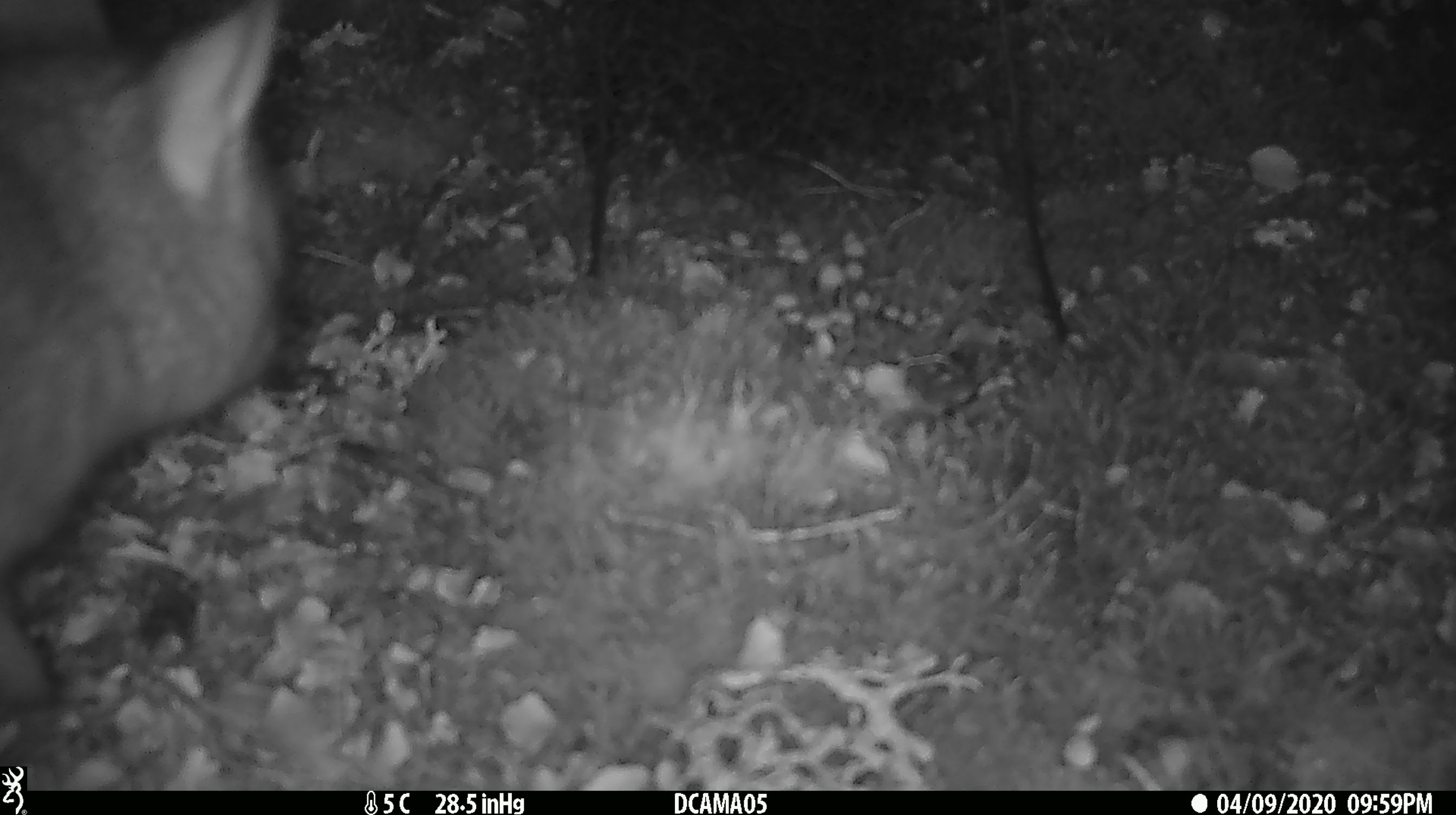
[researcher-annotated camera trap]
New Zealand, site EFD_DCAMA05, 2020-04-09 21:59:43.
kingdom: Animalia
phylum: Chordata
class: Mammalia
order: Diprotodontia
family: Phalangeridae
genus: Trichosurus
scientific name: Trichosurus vulpecula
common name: common brushtail possum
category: possum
Possum (common brushtail possum) (Trichosurus vulpecula).